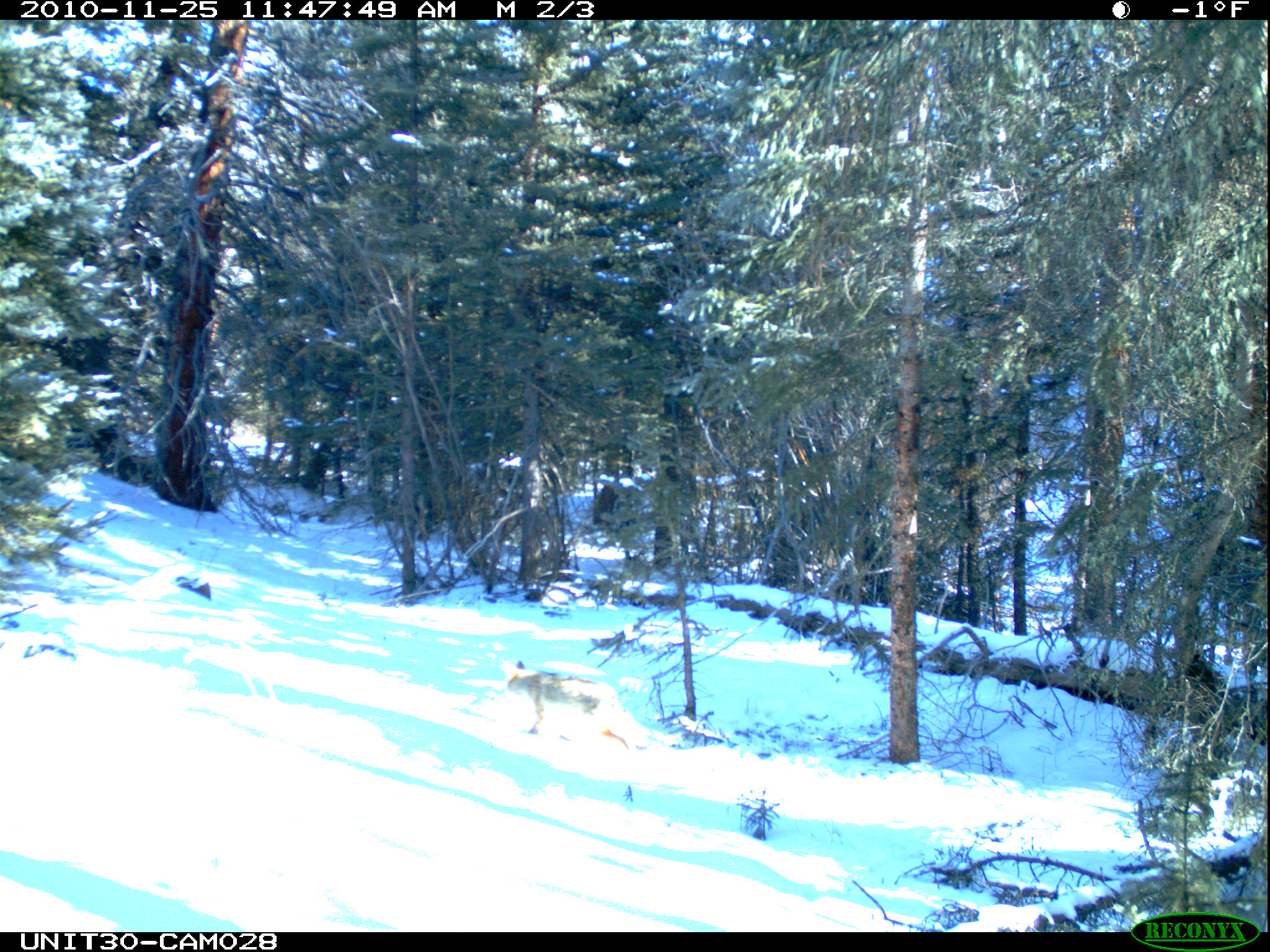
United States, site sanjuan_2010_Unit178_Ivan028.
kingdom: Animalia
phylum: Chordata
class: Mammalia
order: Carnivora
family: Canidae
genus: Canis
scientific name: Canis latrans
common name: coyote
Canis latrans (coyote).